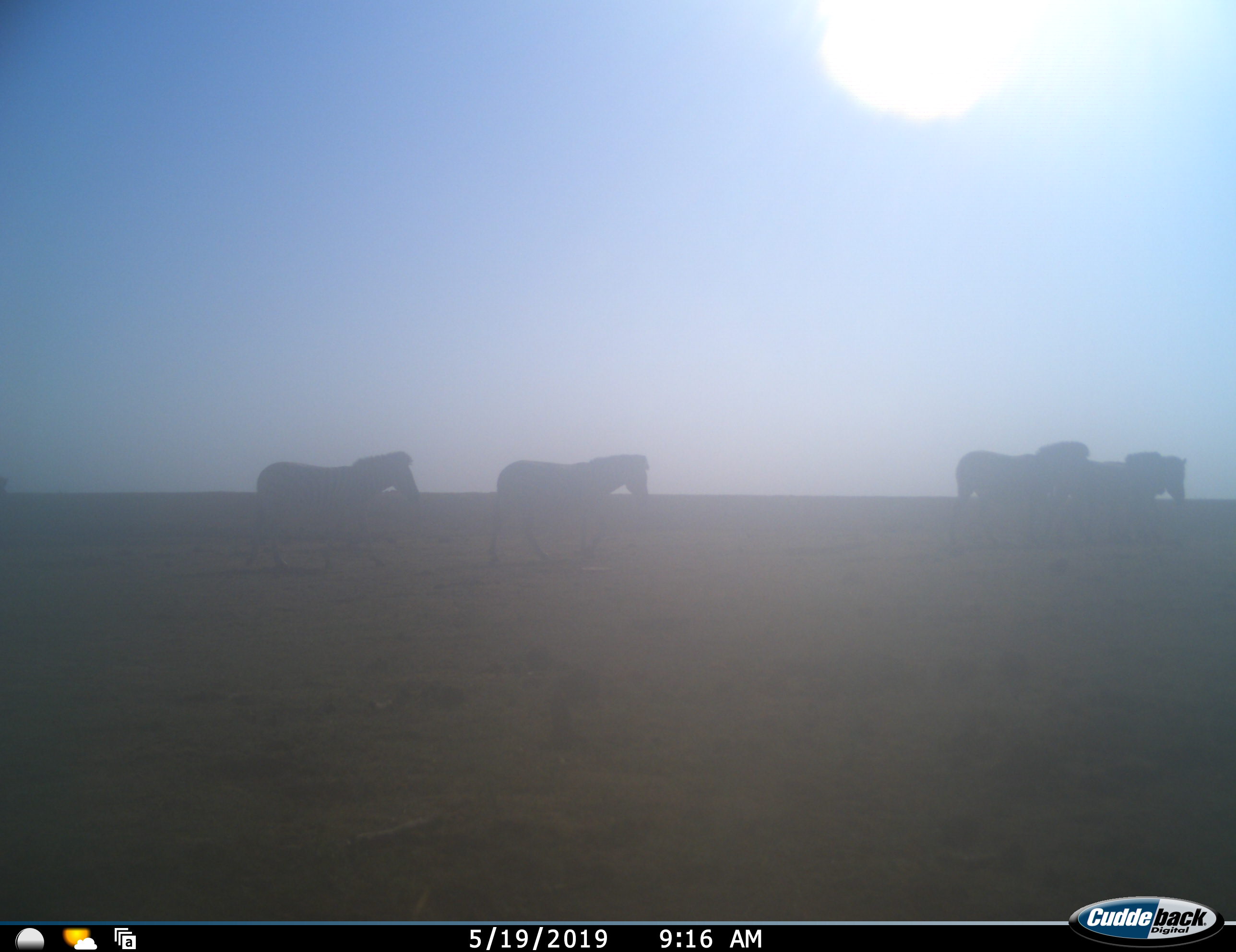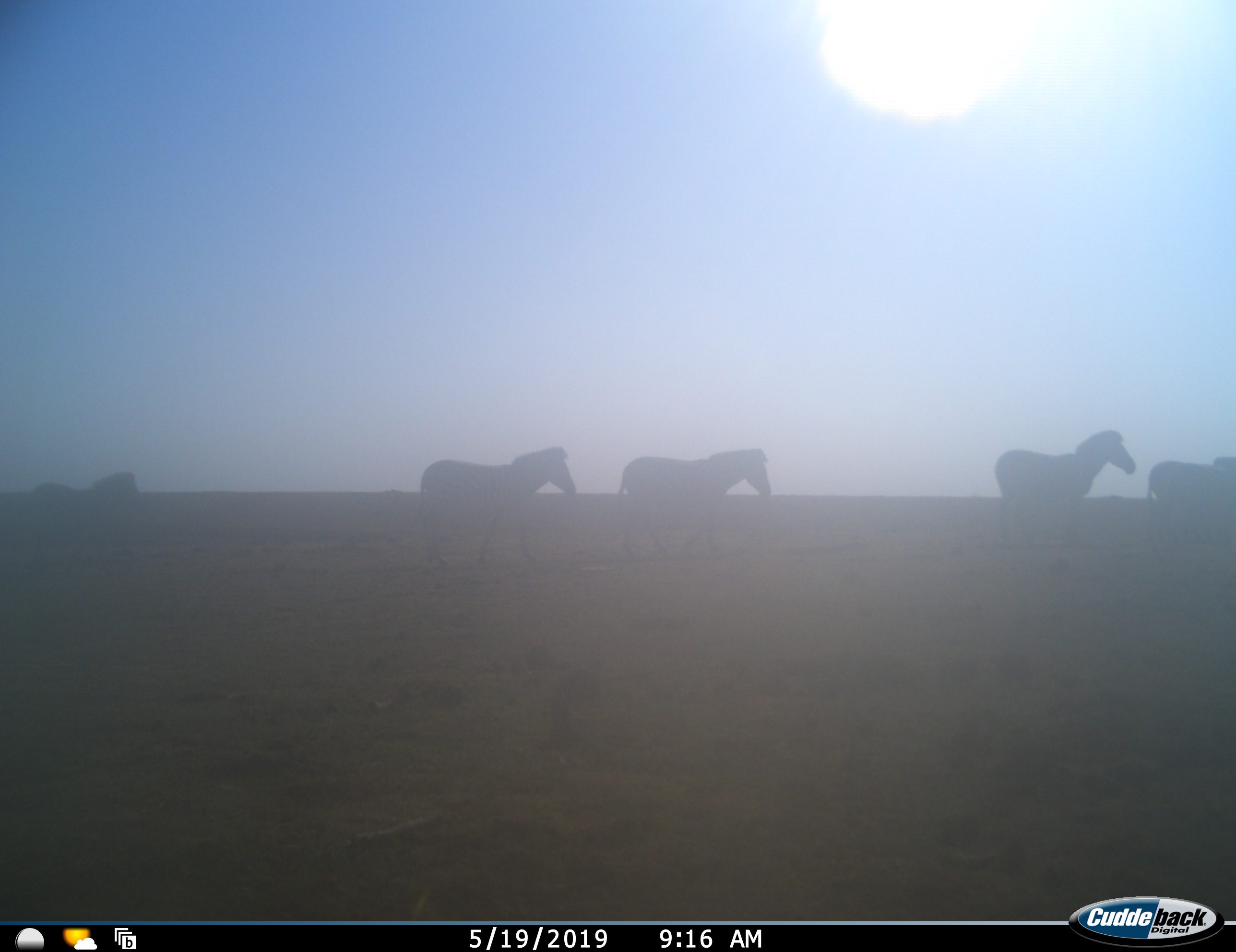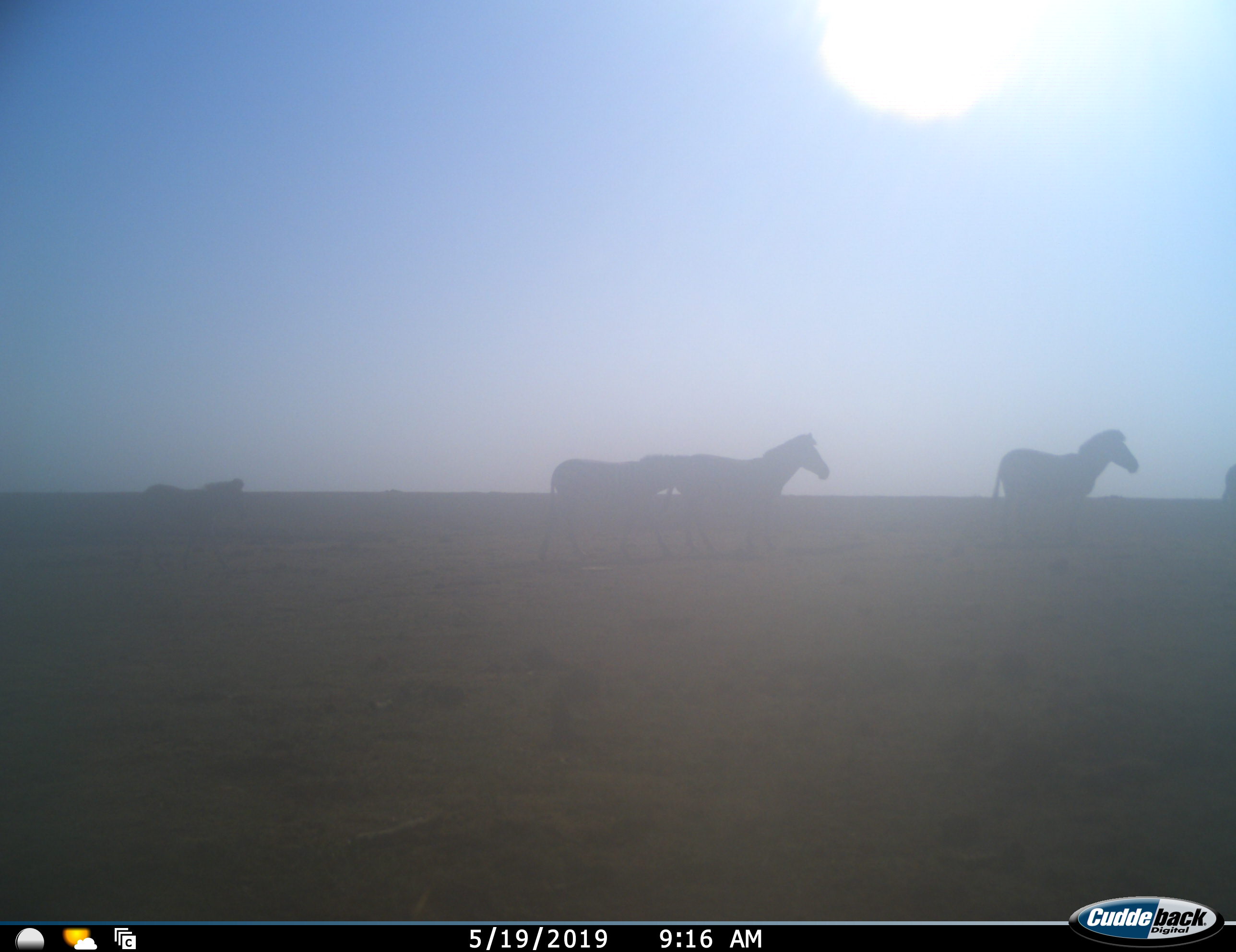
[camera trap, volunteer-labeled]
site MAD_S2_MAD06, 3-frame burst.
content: unidentified animal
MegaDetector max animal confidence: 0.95